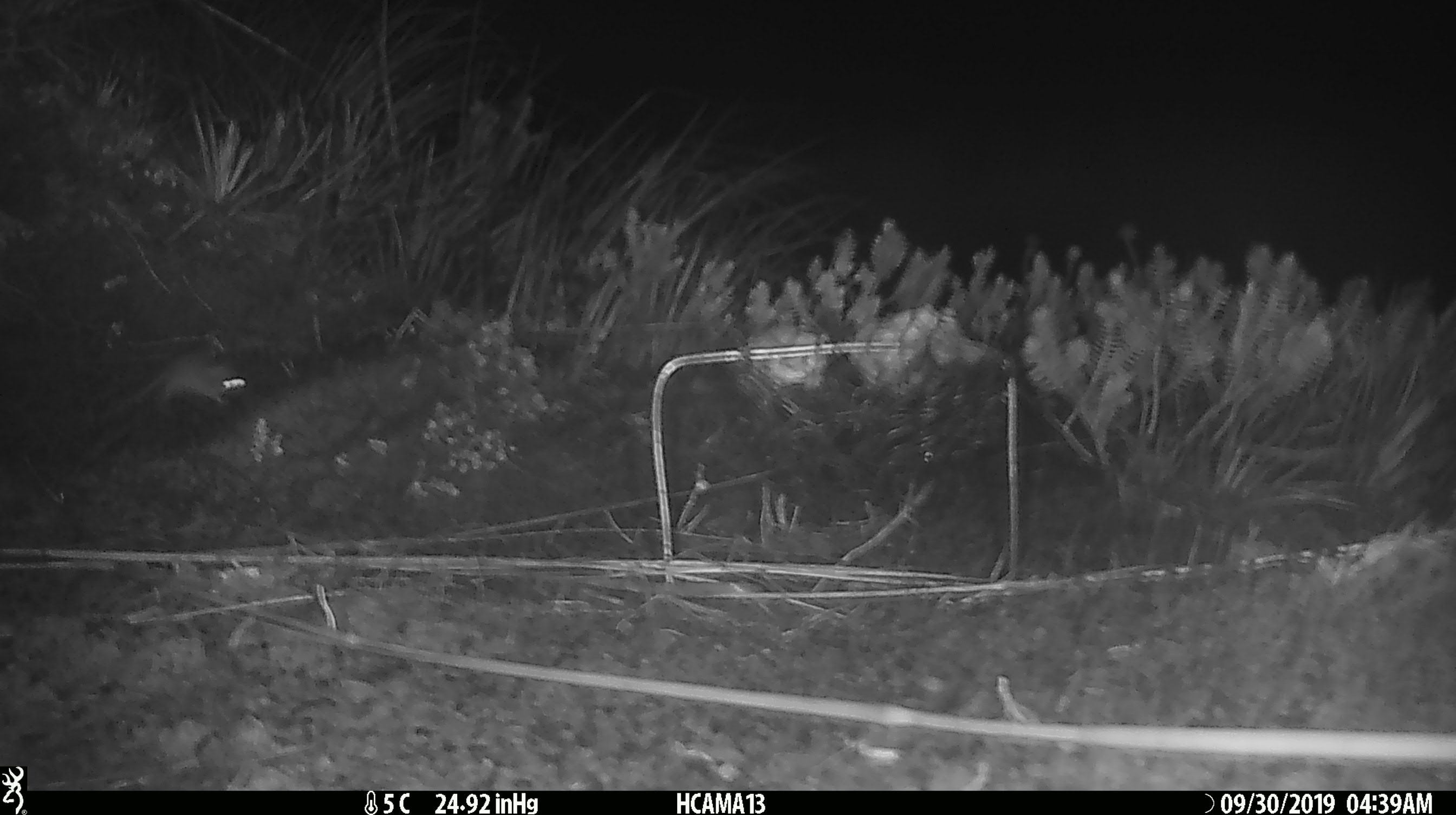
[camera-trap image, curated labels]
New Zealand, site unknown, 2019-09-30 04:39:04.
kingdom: Animalia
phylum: Chordata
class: Mammalia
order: Rodentia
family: Muridae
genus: Mus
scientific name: Mus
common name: mouse